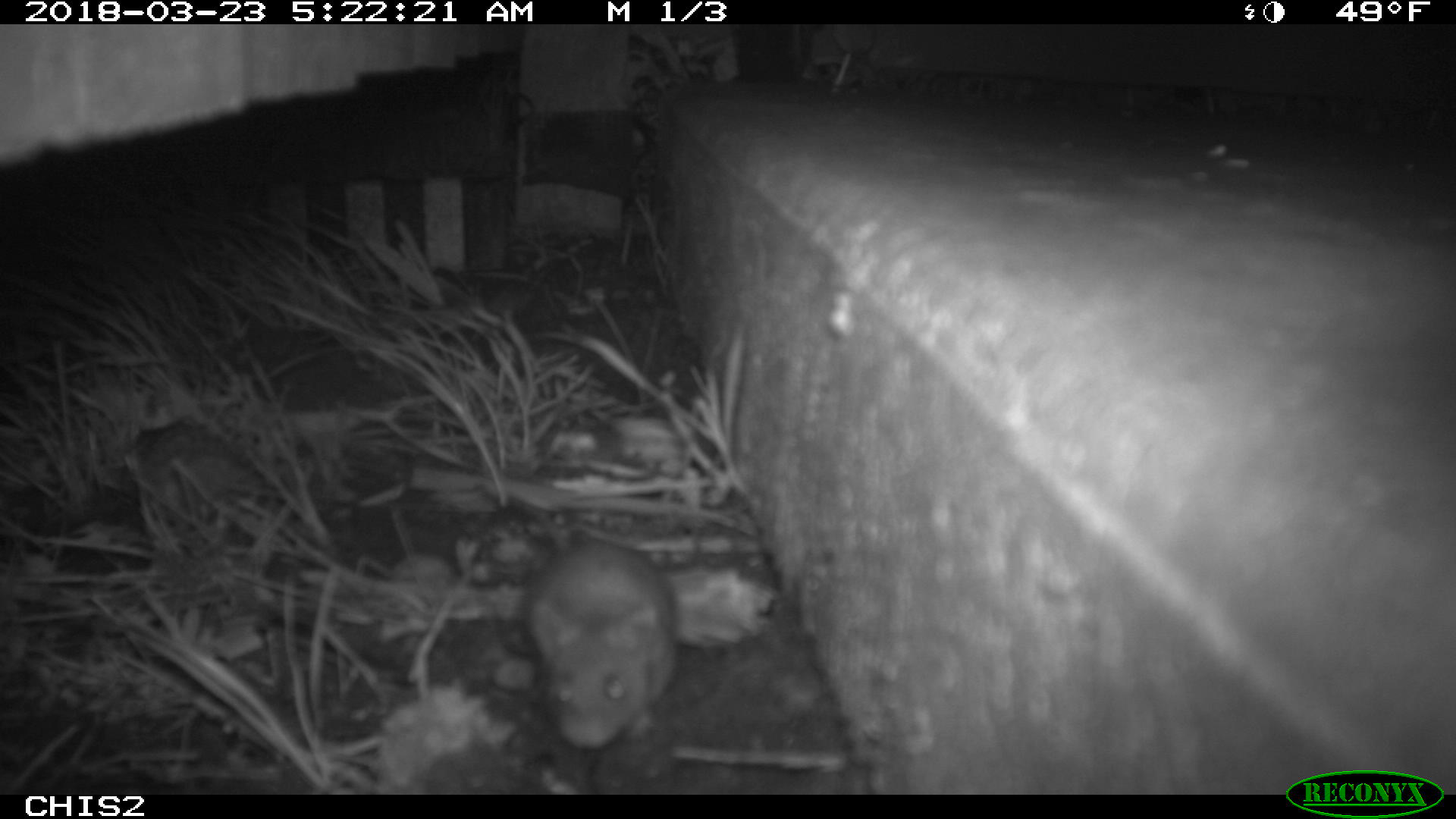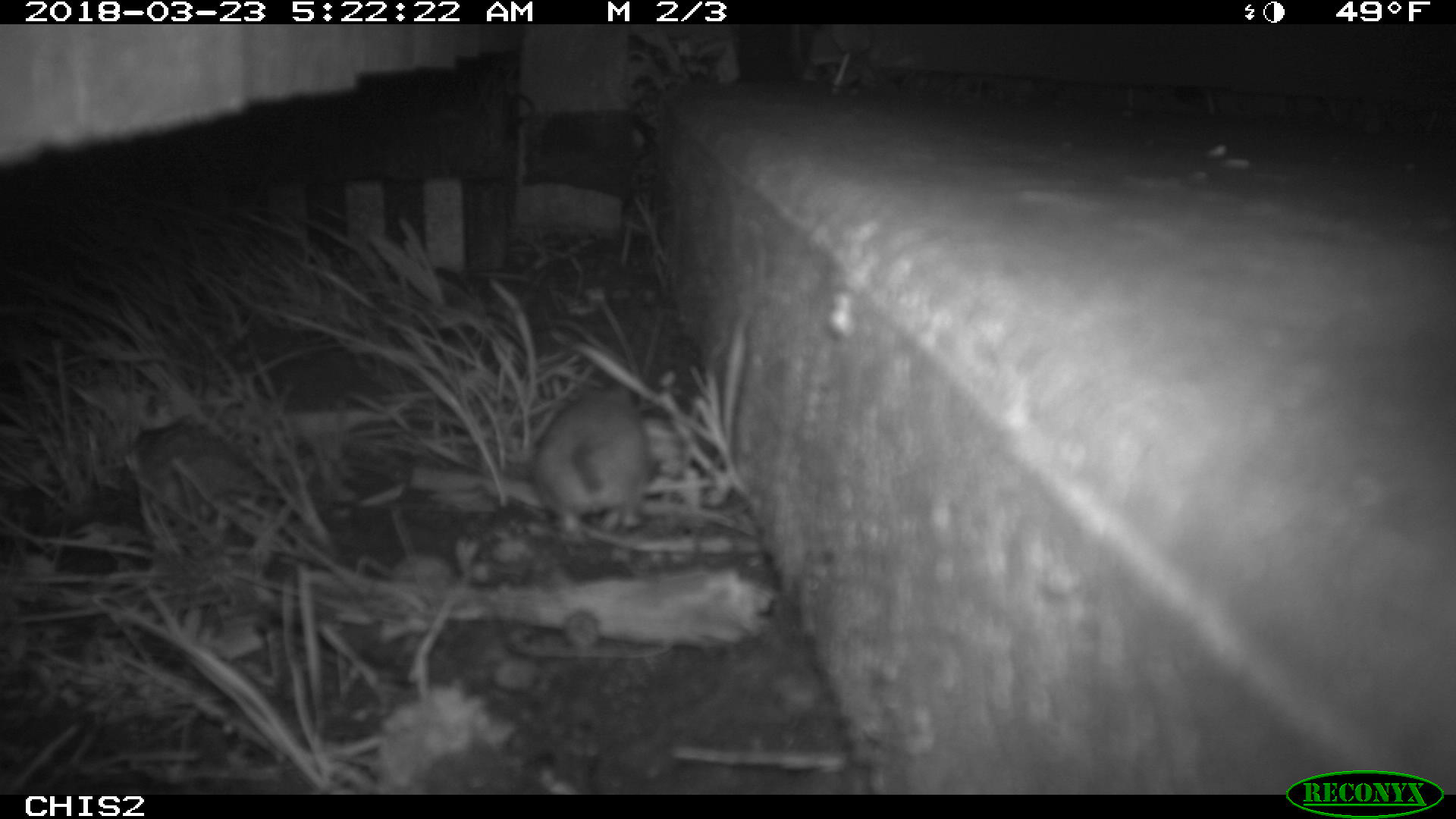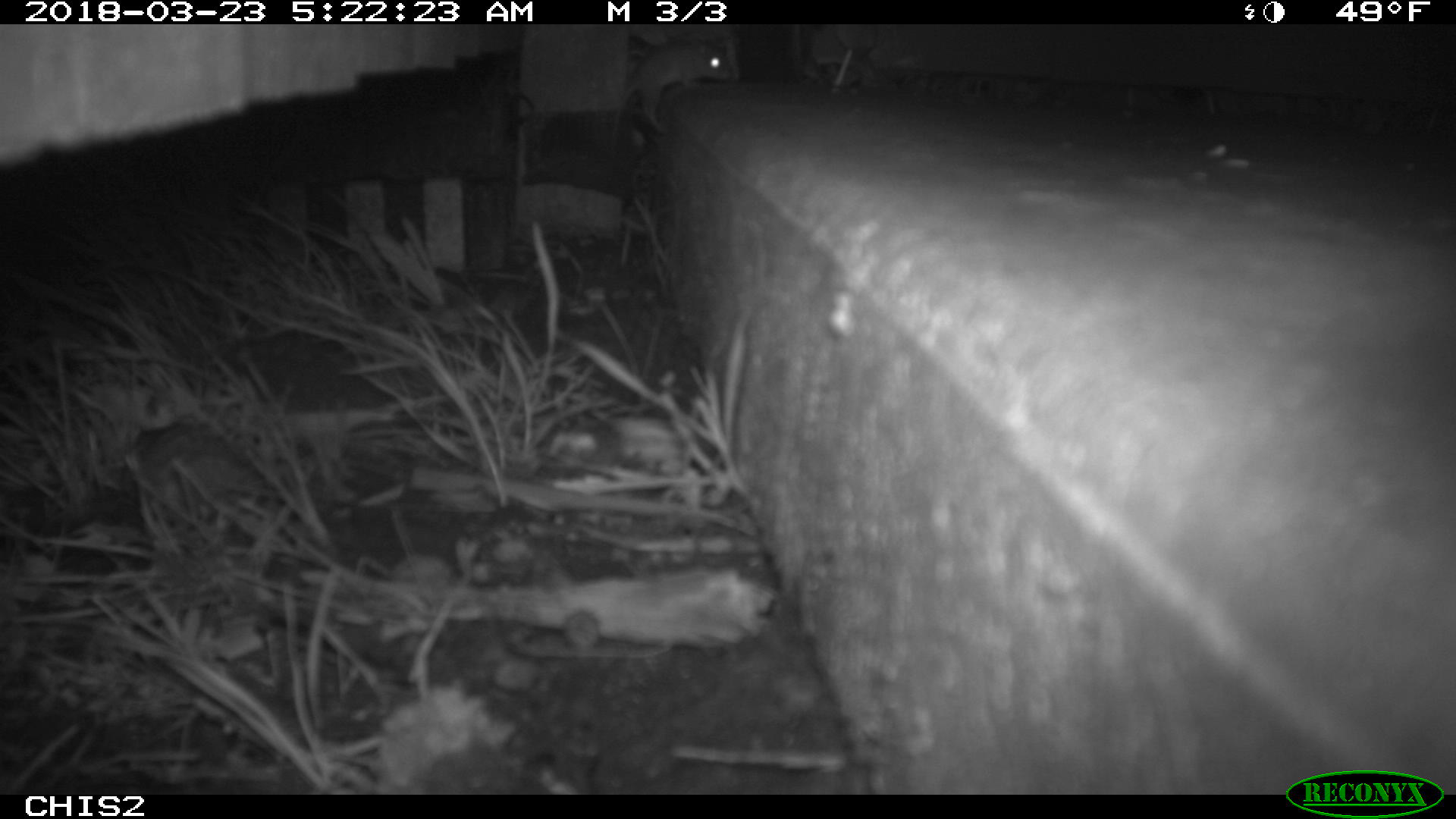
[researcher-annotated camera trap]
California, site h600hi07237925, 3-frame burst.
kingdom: Animalia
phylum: Chordata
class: Mammalia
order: Rodentia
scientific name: Rodentia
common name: rodent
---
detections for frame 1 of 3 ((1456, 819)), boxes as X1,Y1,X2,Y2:
rodent: 525,509,679,749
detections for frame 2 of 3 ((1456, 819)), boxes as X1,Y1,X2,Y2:
rodent: 532,384,650,544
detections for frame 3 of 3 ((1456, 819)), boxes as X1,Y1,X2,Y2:
rodent: 611,33,730,149